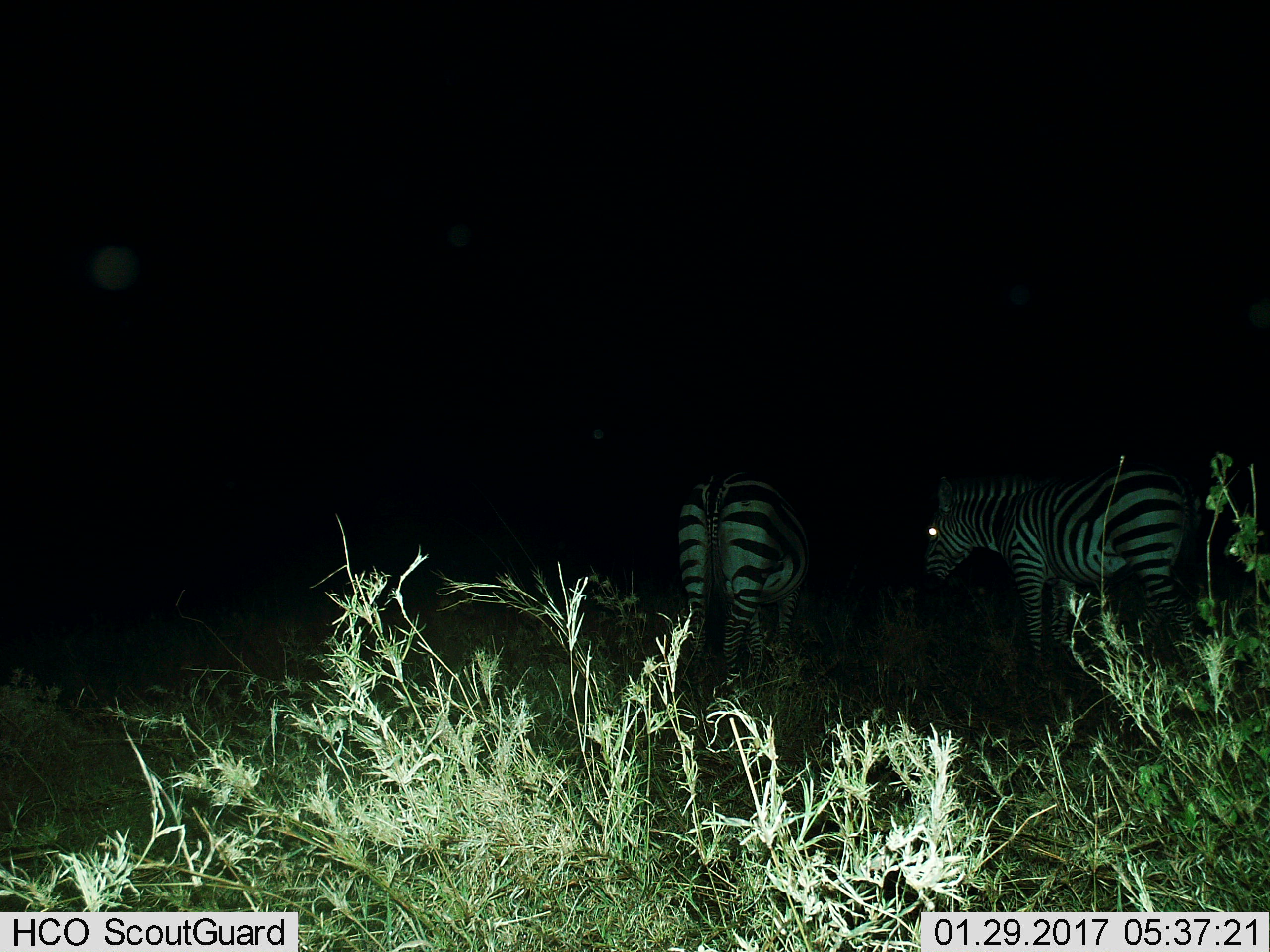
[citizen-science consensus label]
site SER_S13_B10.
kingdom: Animalia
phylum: Chordata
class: Mammalia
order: Perissodactyla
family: Equidae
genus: Equus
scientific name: Equus quagga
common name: plains zebra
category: zebraplains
Zebraplains (plains zebra) (Equus quagga), count 2. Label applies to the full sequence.